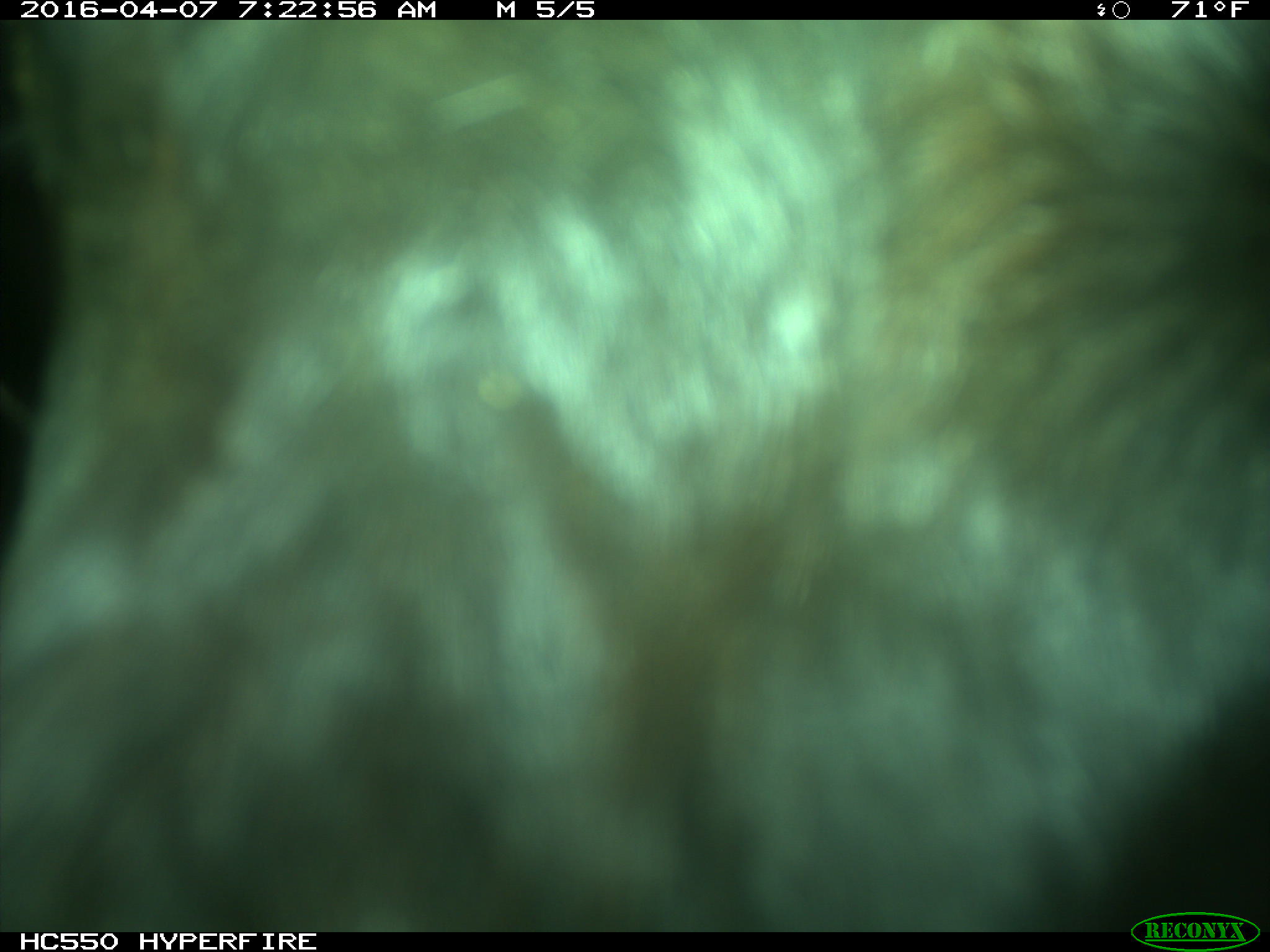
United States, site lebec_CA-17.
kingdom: Animalia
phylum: Chordata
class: Mammalia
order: Artiodactyla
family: Bovidae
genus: Bos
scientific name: Bos taurus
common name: domestic cow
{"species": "Bos taurus (domestic cow)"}